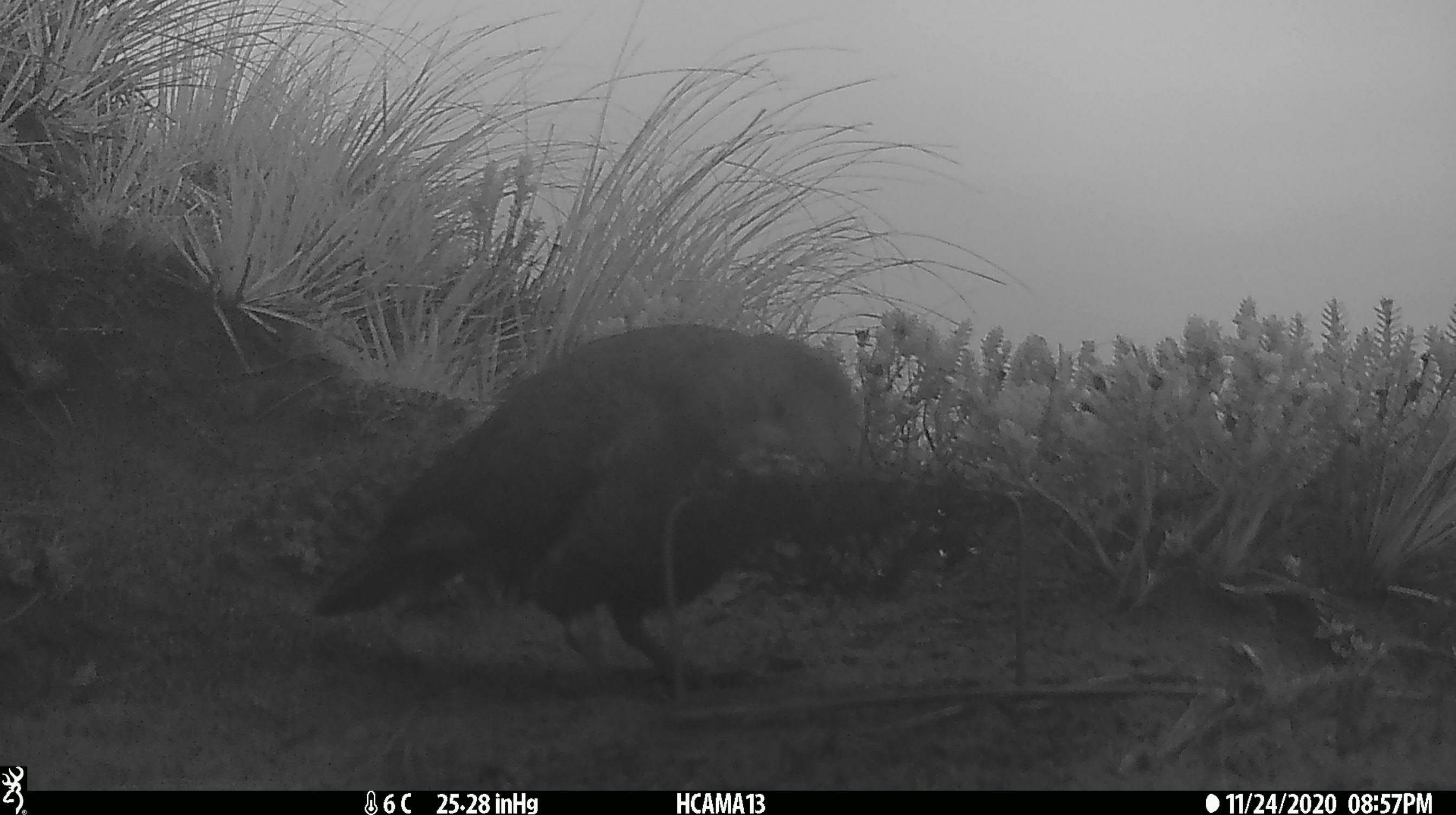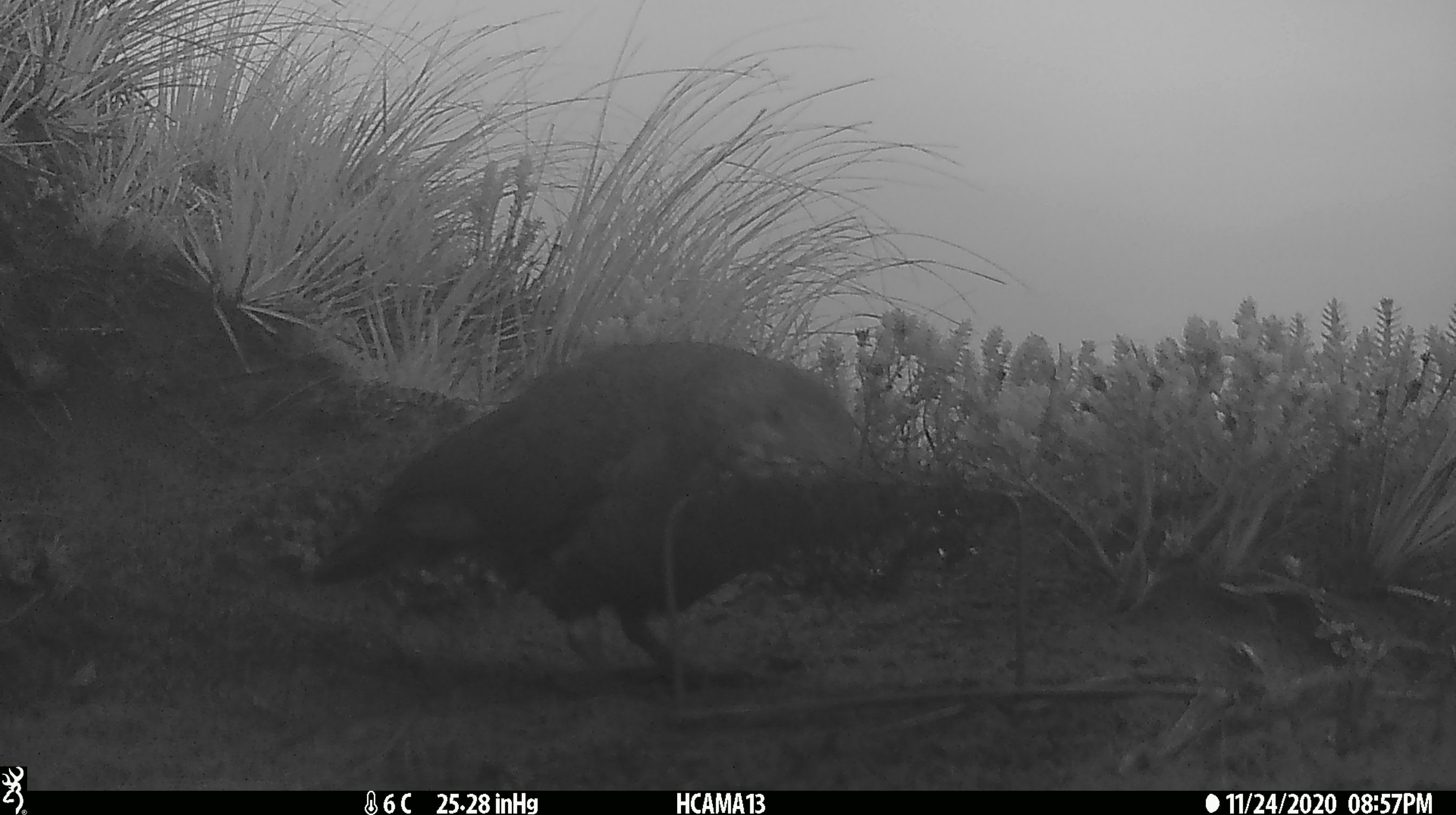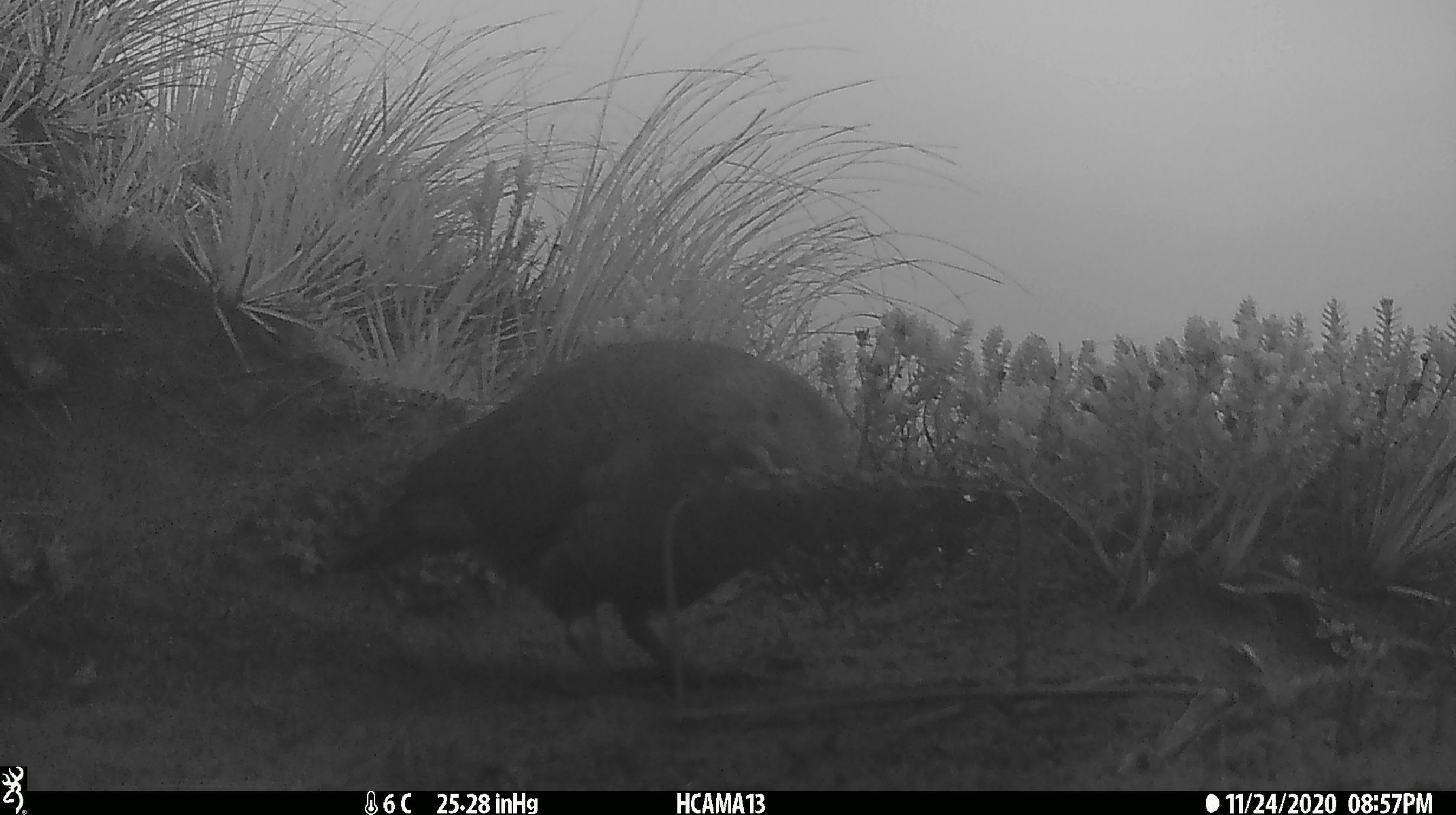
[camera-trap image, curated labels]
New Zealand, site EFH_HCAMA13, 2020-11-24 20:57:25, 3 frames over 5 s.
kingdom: Animalia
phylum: Chordata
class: Aves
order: Psittaciformes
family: Strigopidae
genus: Nestor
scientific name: Nestor notabilis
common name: kea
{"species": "kea (Nestor notabilis)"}